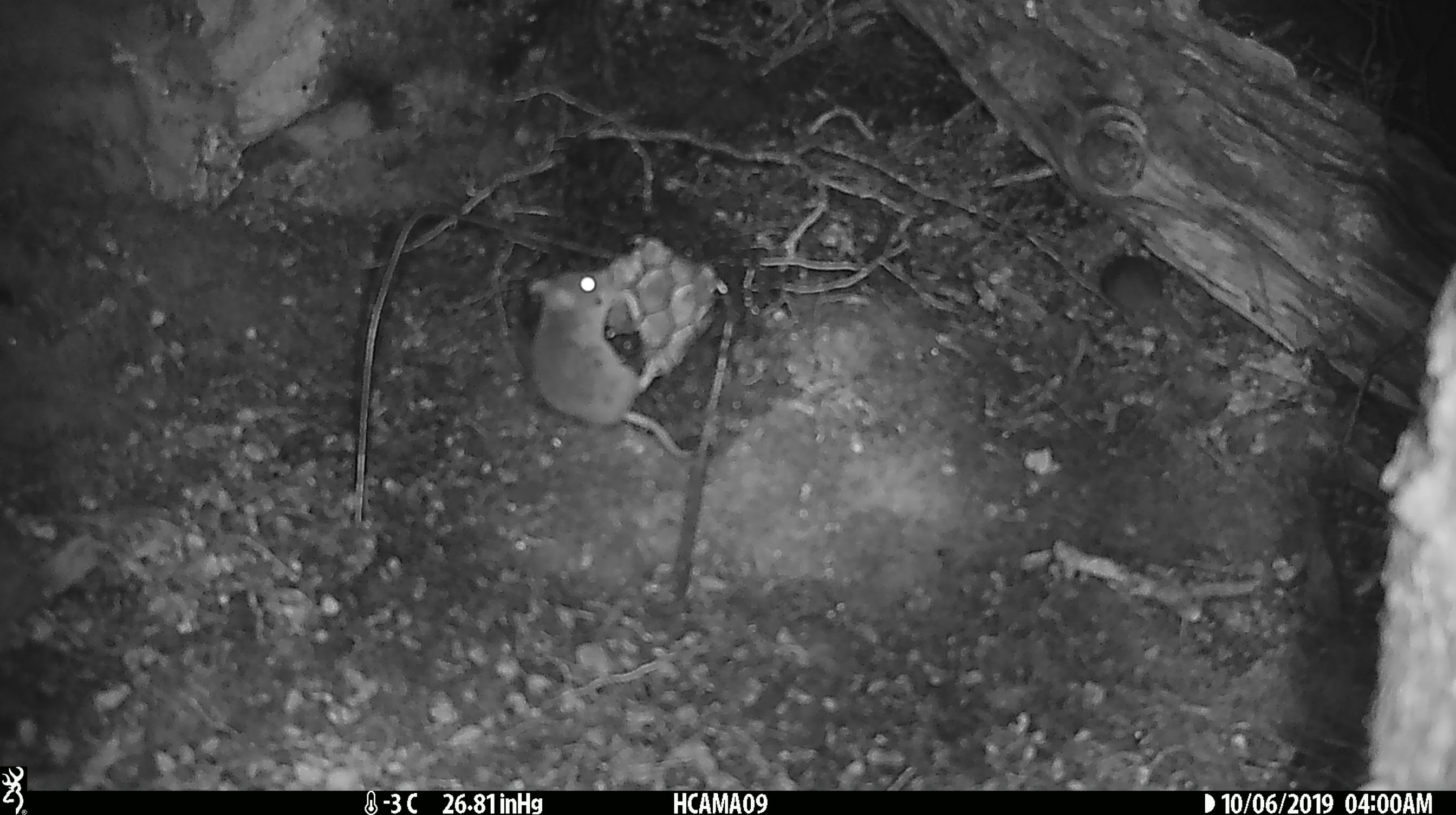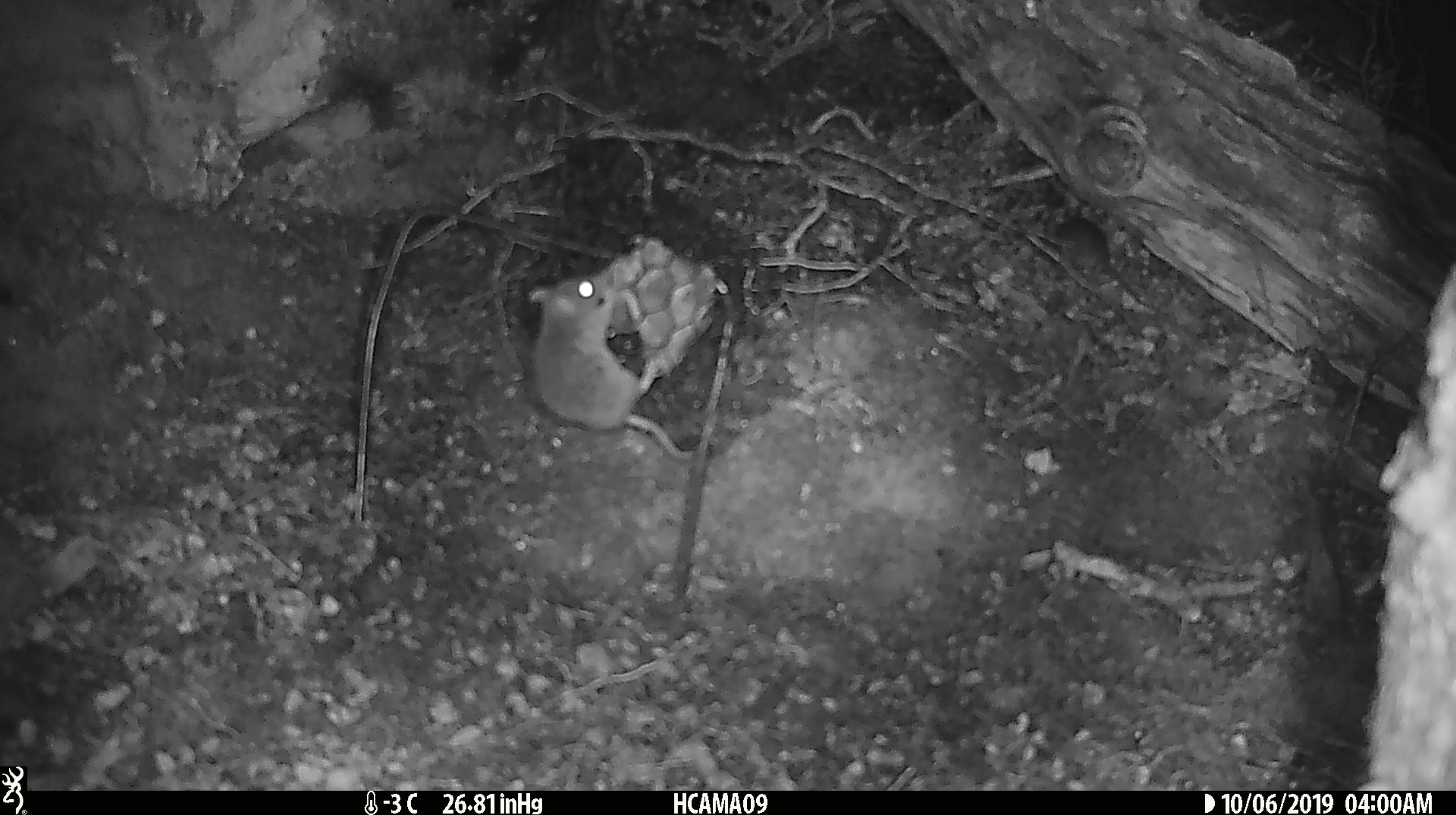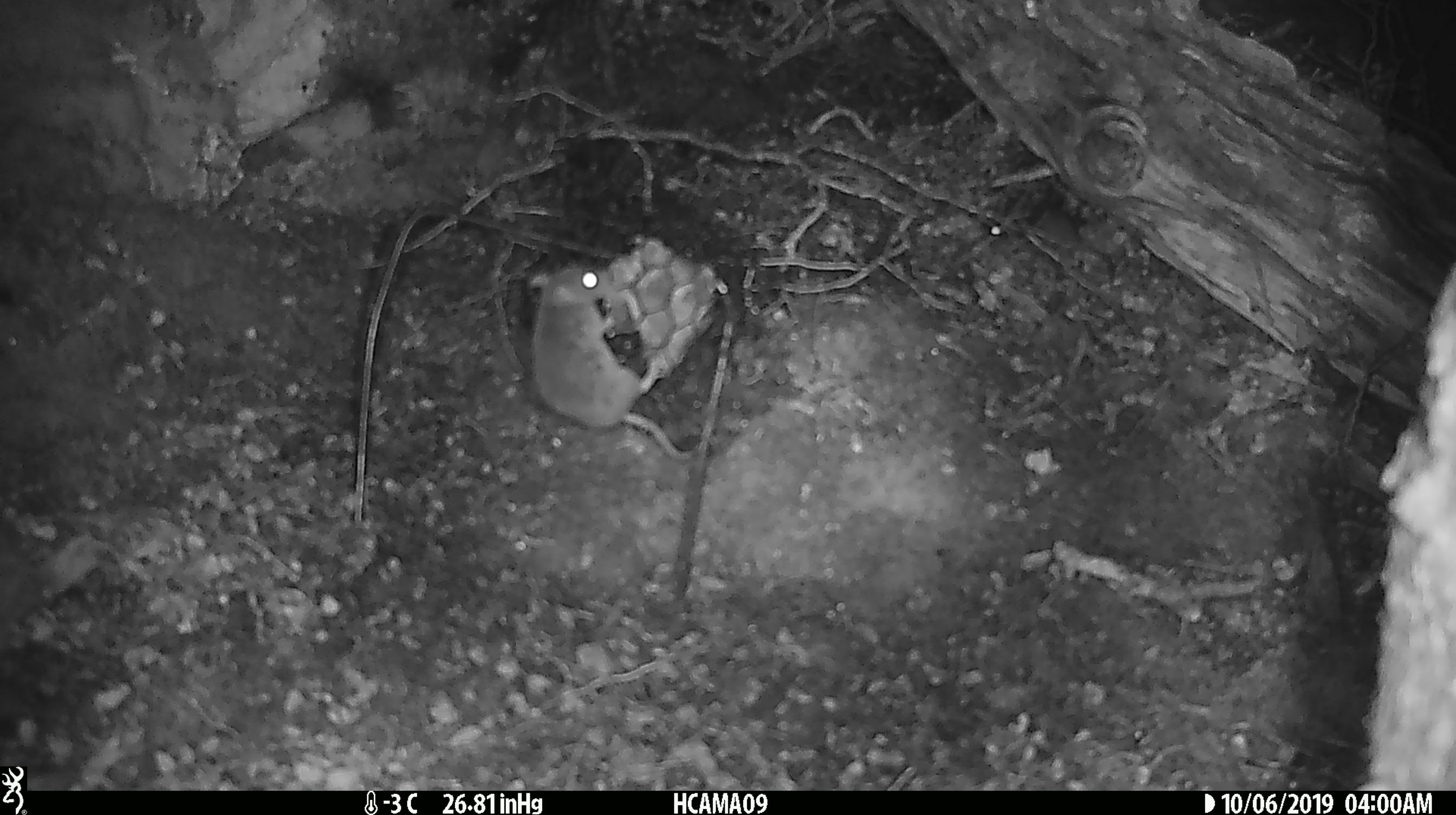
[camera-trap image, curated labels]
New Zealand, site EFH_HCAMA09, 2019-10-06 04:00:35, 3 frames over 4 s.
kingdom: Animalia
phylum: Chordata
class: Mammalia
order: Rodentia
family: Muridae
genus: Rattus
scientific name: Rattus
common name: rat